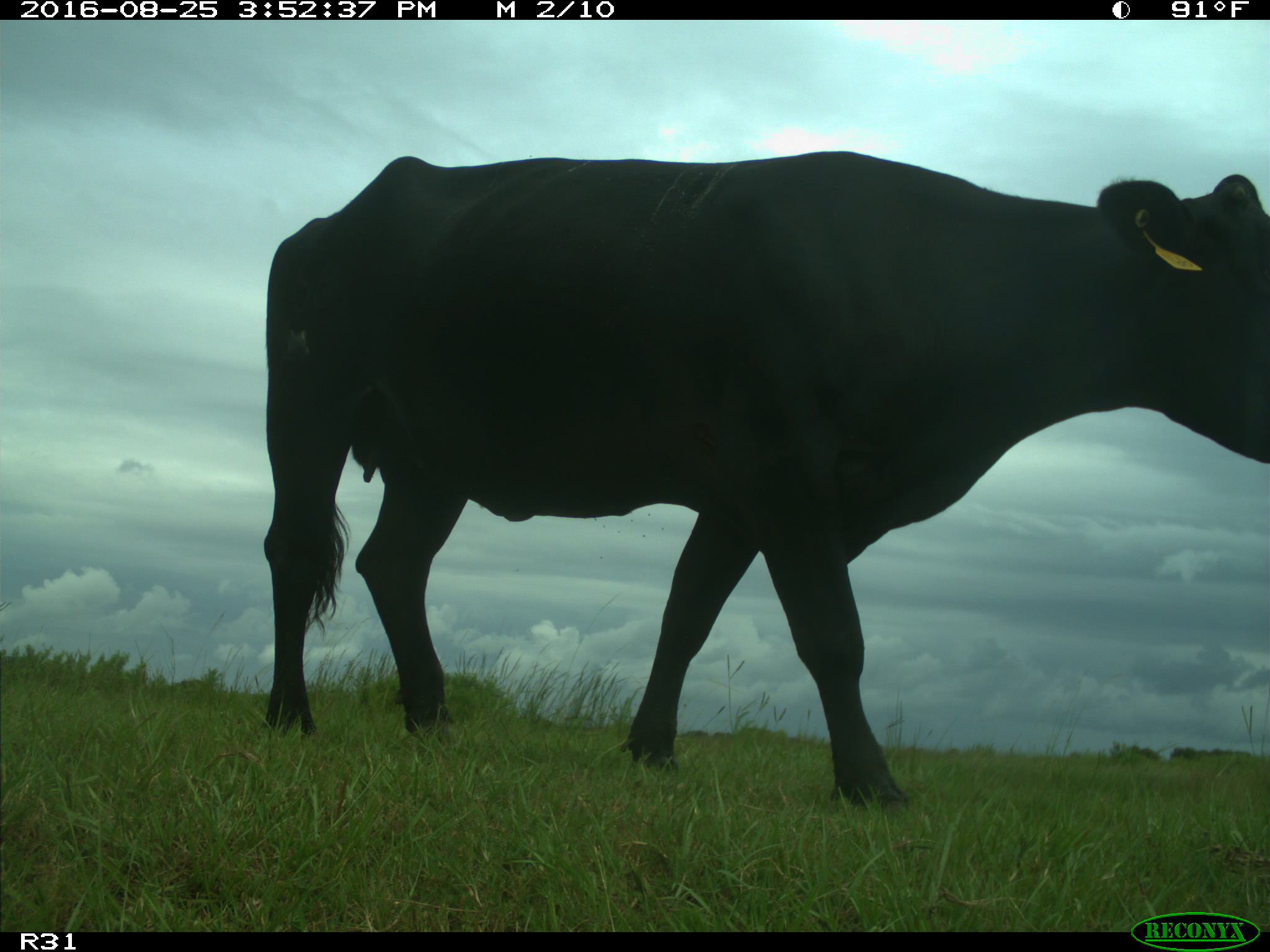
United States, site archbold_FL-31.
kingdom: Animalia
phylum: Chordata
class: Mammalia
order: Artiodactyla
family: Bovidae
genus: Bos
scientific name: Bos taurus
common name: domestic cow